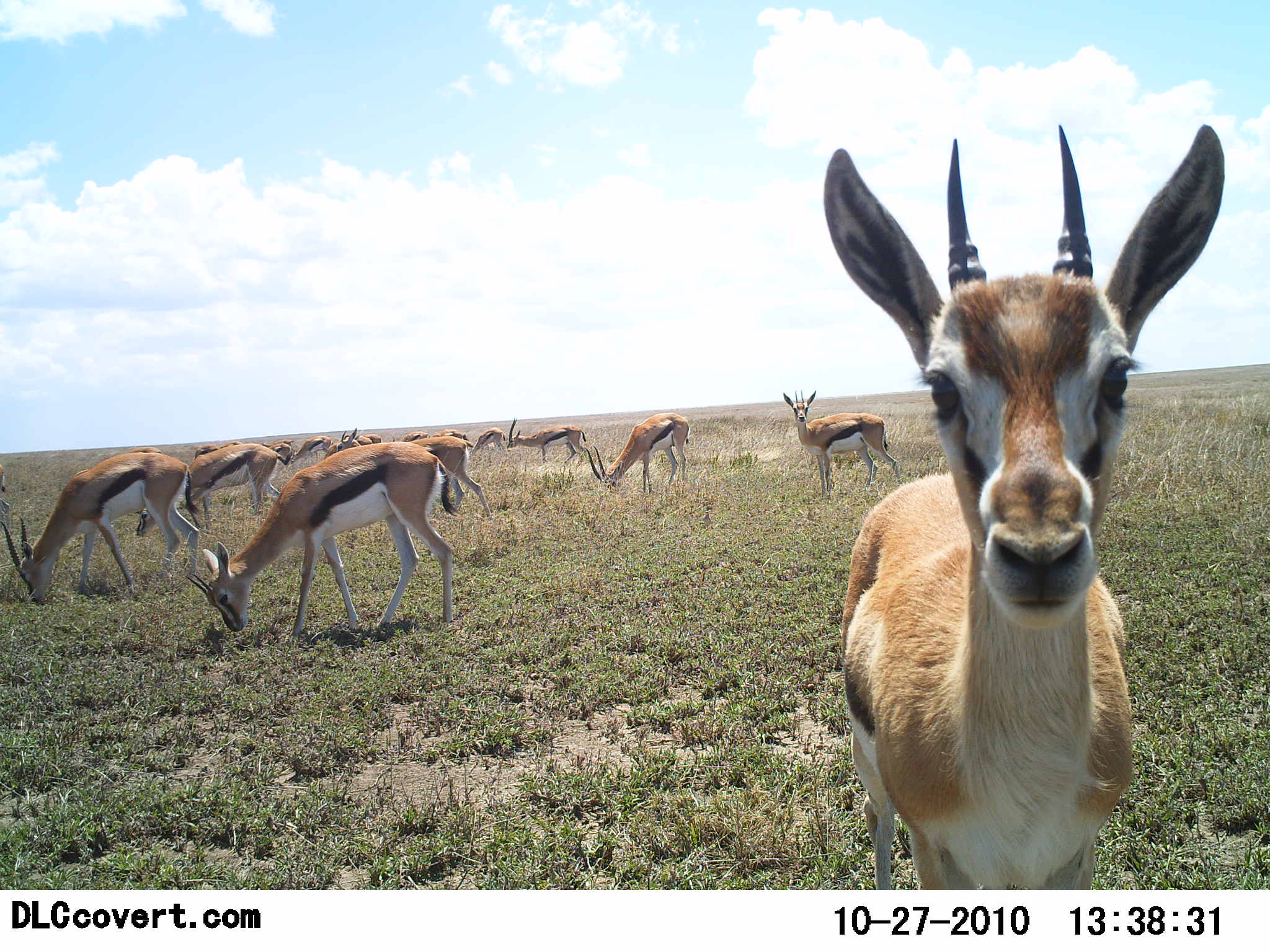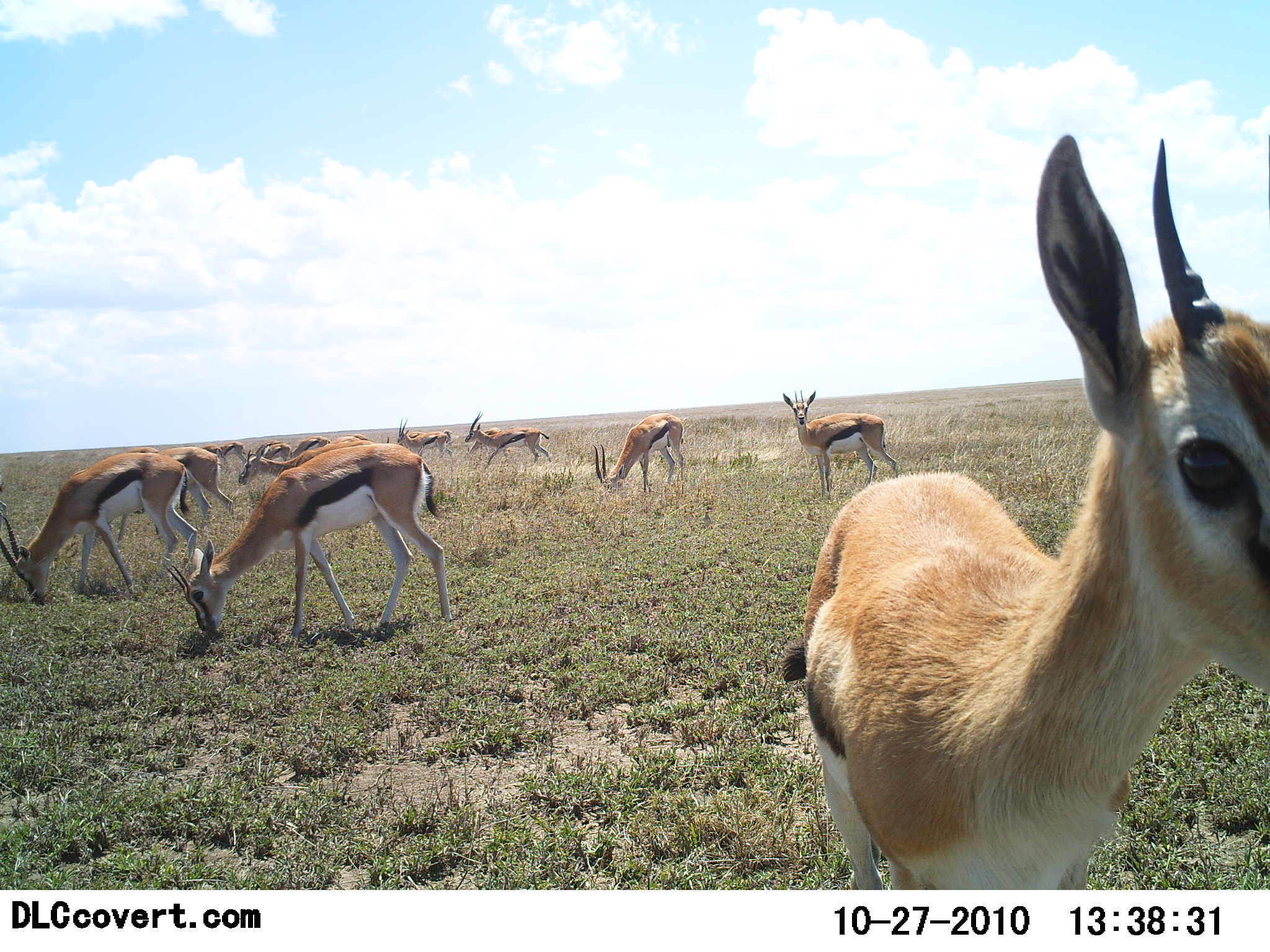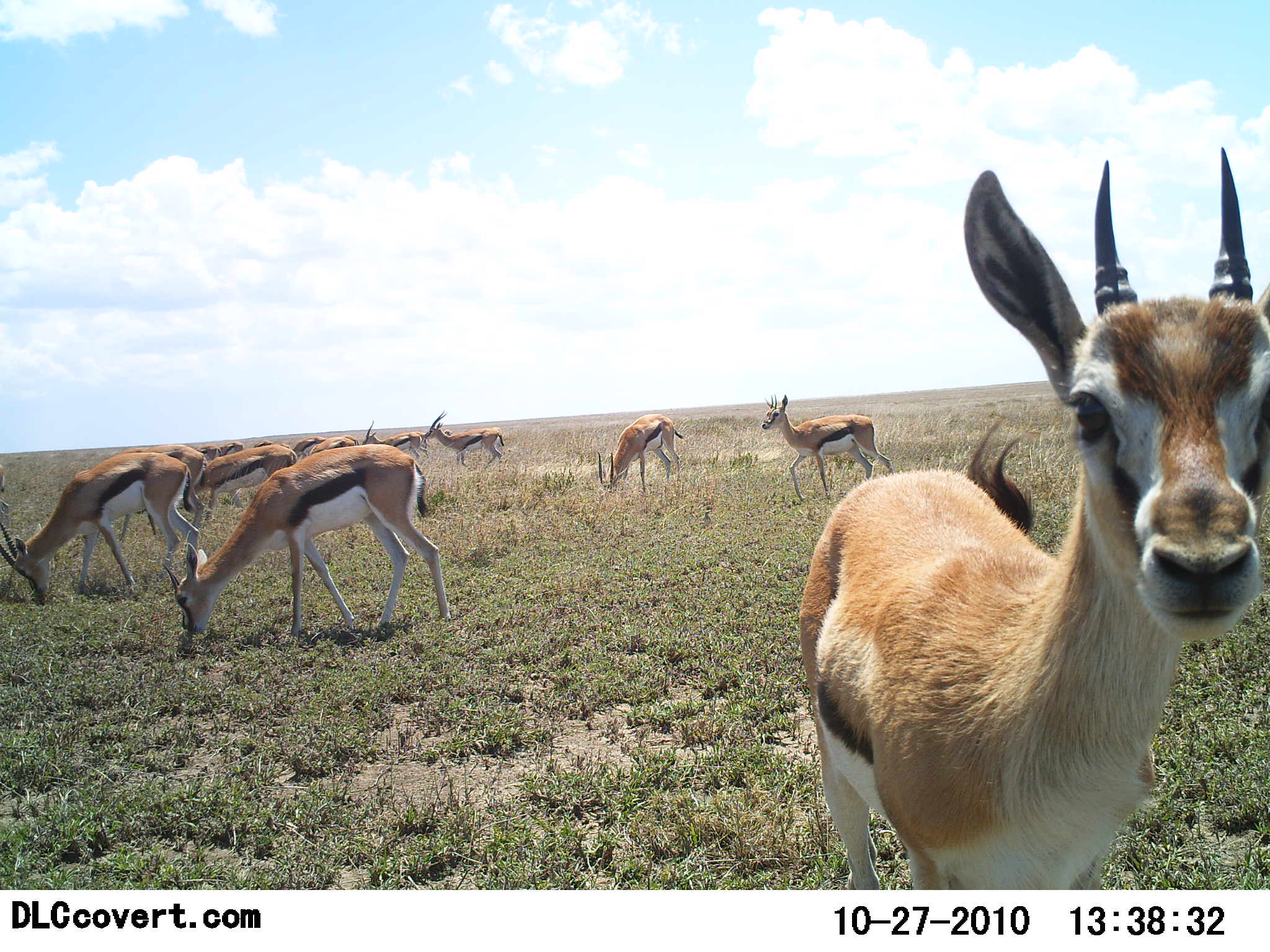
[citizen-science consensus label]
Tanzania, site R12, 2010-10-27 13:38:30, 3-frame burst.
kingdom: Animalia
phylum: Chordata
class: Mammalia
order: Artiodactyla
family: Bovidae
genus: Eudorcas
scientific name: Eudorcas thomsonii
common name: thomson's gazelle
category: gazellethomsons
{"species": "gazellethomsons (thomson's gazelle) (Eudorcas thomsonii)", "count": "11-50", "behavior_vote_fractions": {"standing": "50%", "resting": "0%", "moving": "50%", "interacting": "17%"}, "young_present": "0%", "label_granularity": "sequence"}